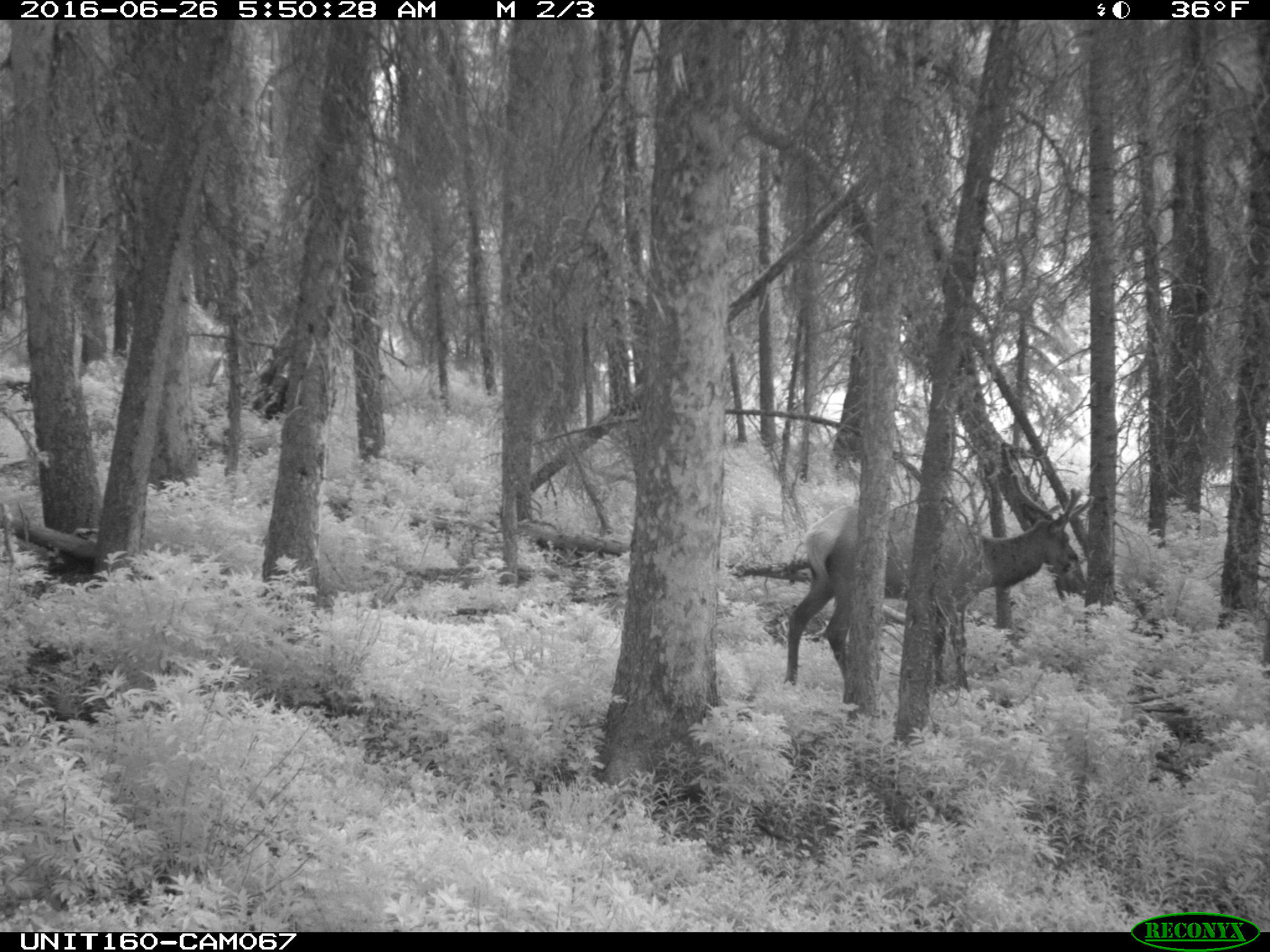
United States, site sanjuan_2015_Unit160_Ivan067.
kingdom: Animalia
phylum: Chordata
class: Mammalia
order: Artiodactyla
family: Cervidae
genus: Cervus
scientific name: Cervus elaphus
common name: red deer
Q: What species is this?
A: Cervus elaphus (red deer).